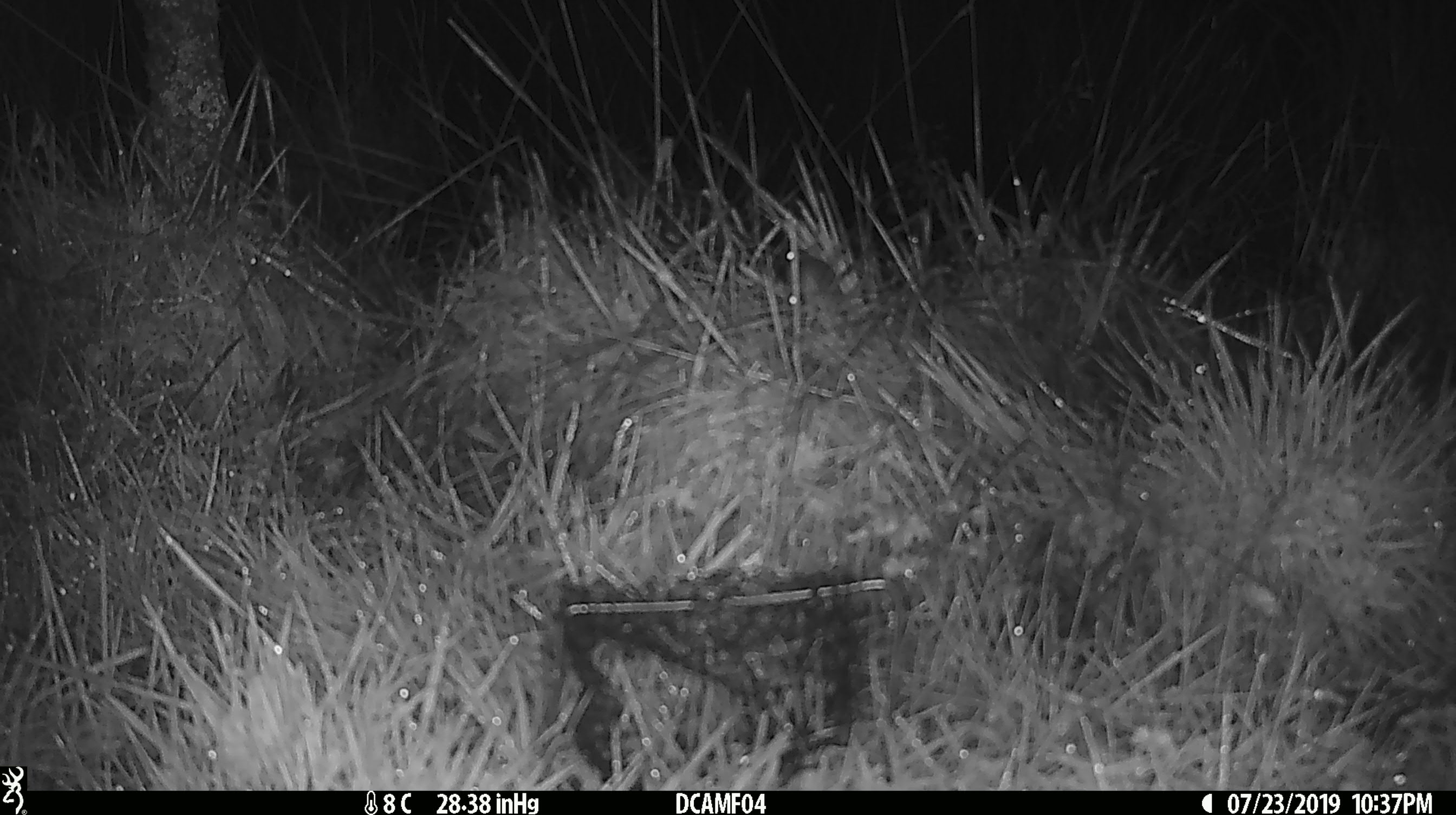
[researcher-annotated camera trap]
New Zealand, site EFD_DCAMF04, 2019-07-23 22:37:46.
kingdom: Animalia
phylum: Chordata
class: Mammalia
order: Rodentia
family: Muridae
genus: Mus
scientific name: Mus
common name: mouse